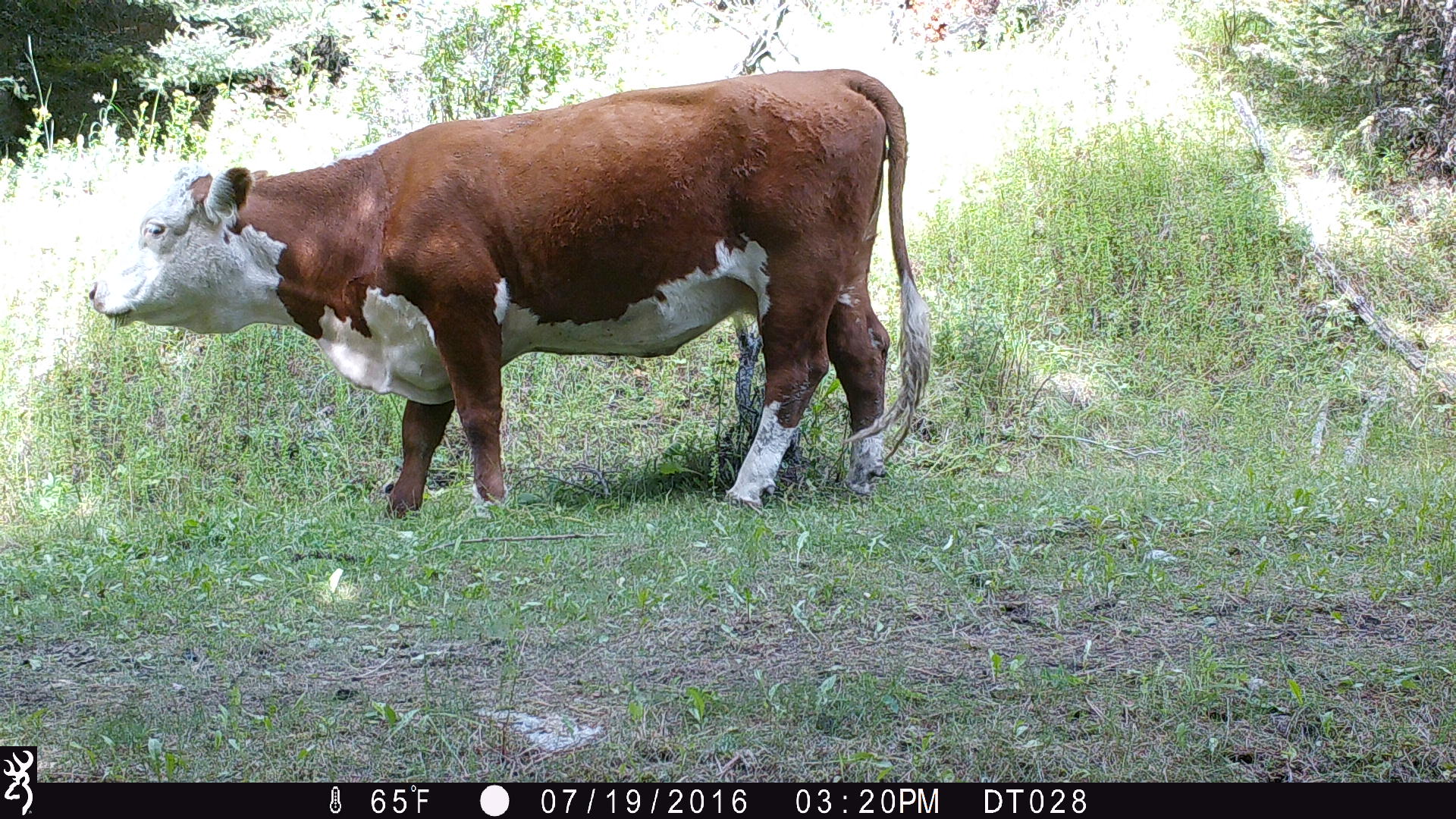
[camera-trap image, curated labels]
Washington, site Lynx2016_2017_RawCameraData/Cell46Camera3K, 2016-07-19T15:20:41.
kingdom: Animalia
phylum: Chordata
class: Mammalia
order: Artiodactyla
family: Bovidae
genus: Bos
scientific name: Bos taurus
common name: domestic cattle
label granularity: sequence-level